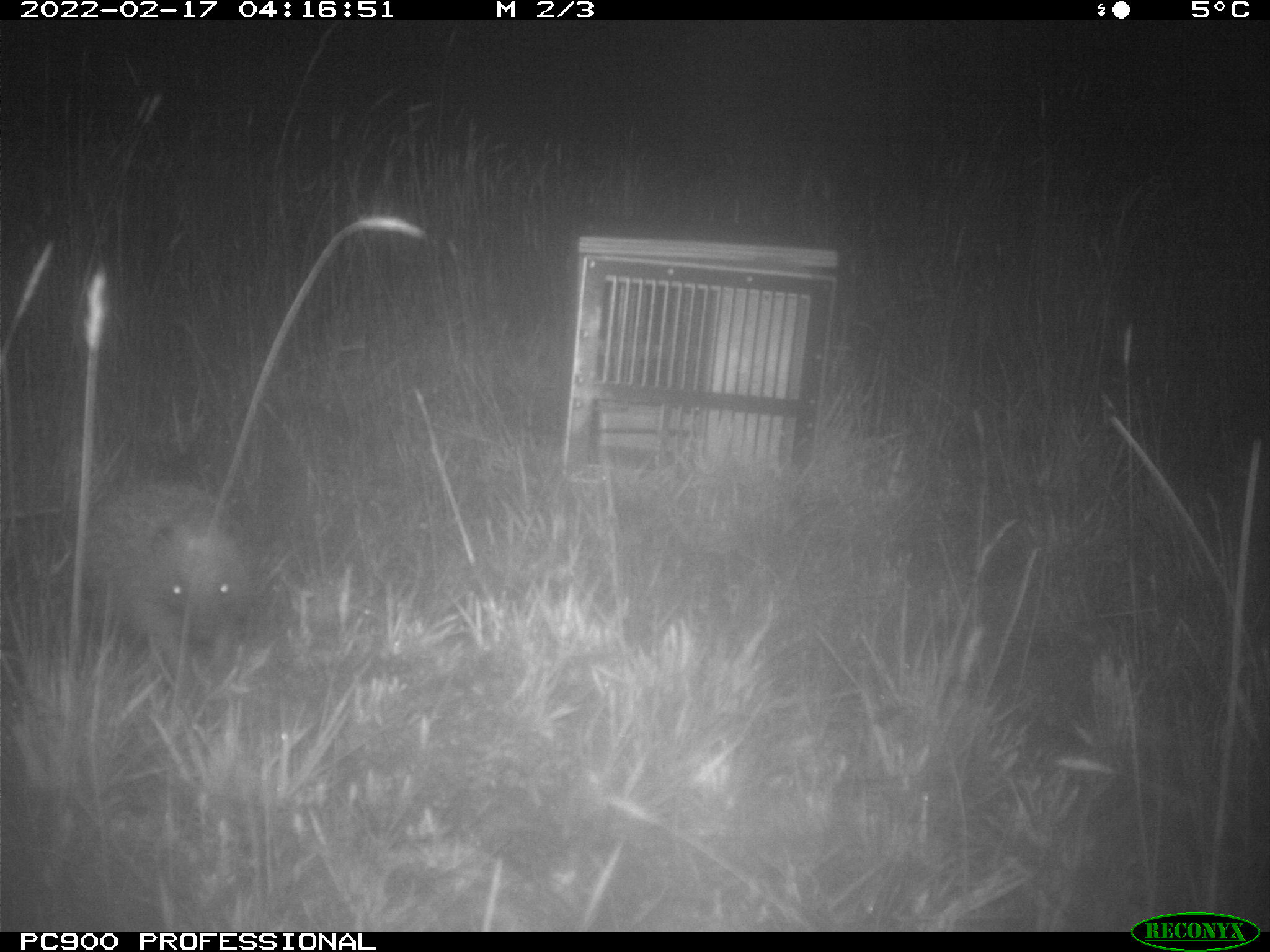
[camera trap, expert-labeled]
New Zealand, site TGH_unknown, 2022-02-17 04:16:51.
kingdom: Animalia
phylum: Chordata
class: Mammalia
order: Eulipotyphla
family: Erinaceidae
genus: Erinaceus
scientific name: Erinaceus europaeus europaeus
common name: european hedgehog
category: hedgehog